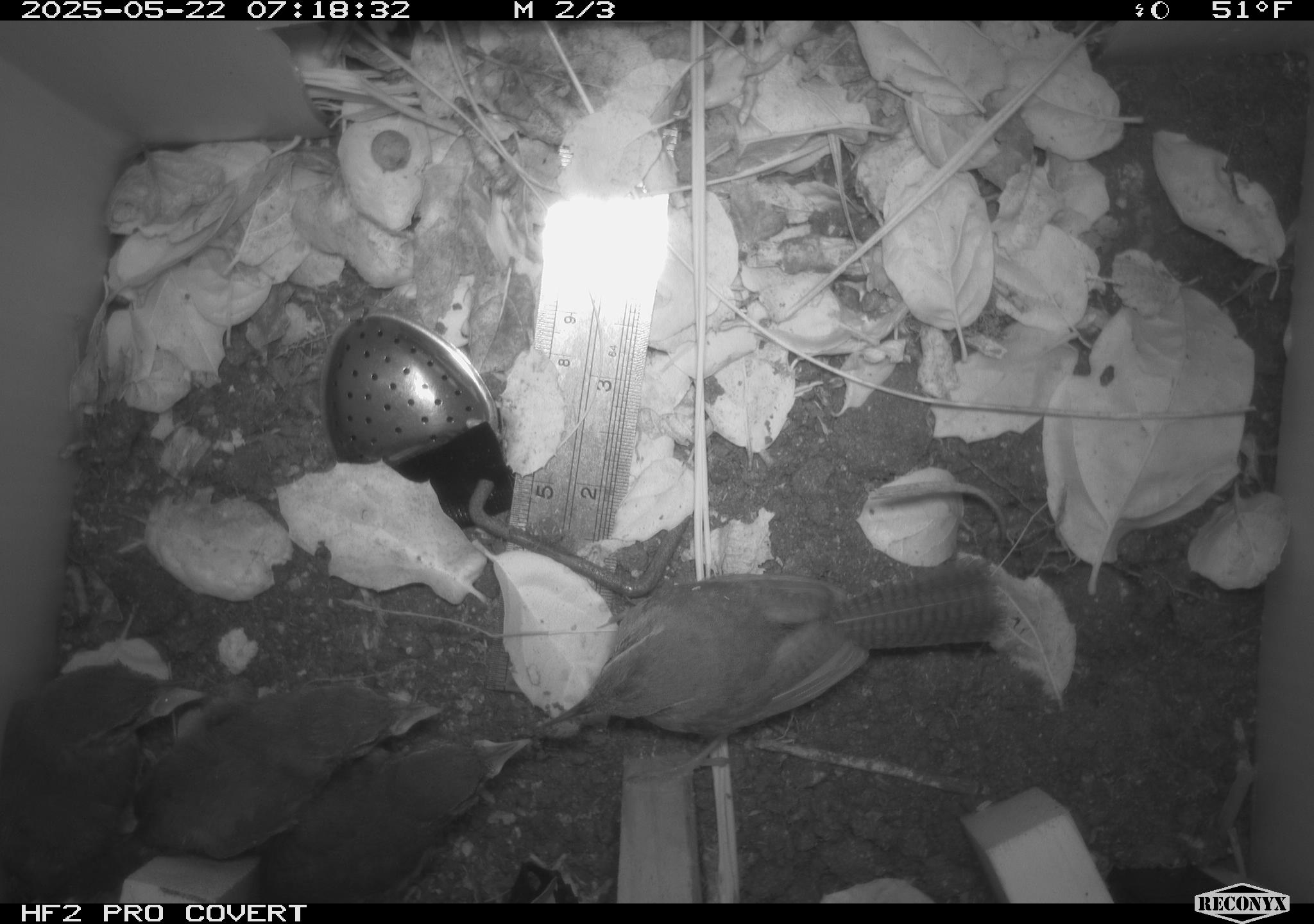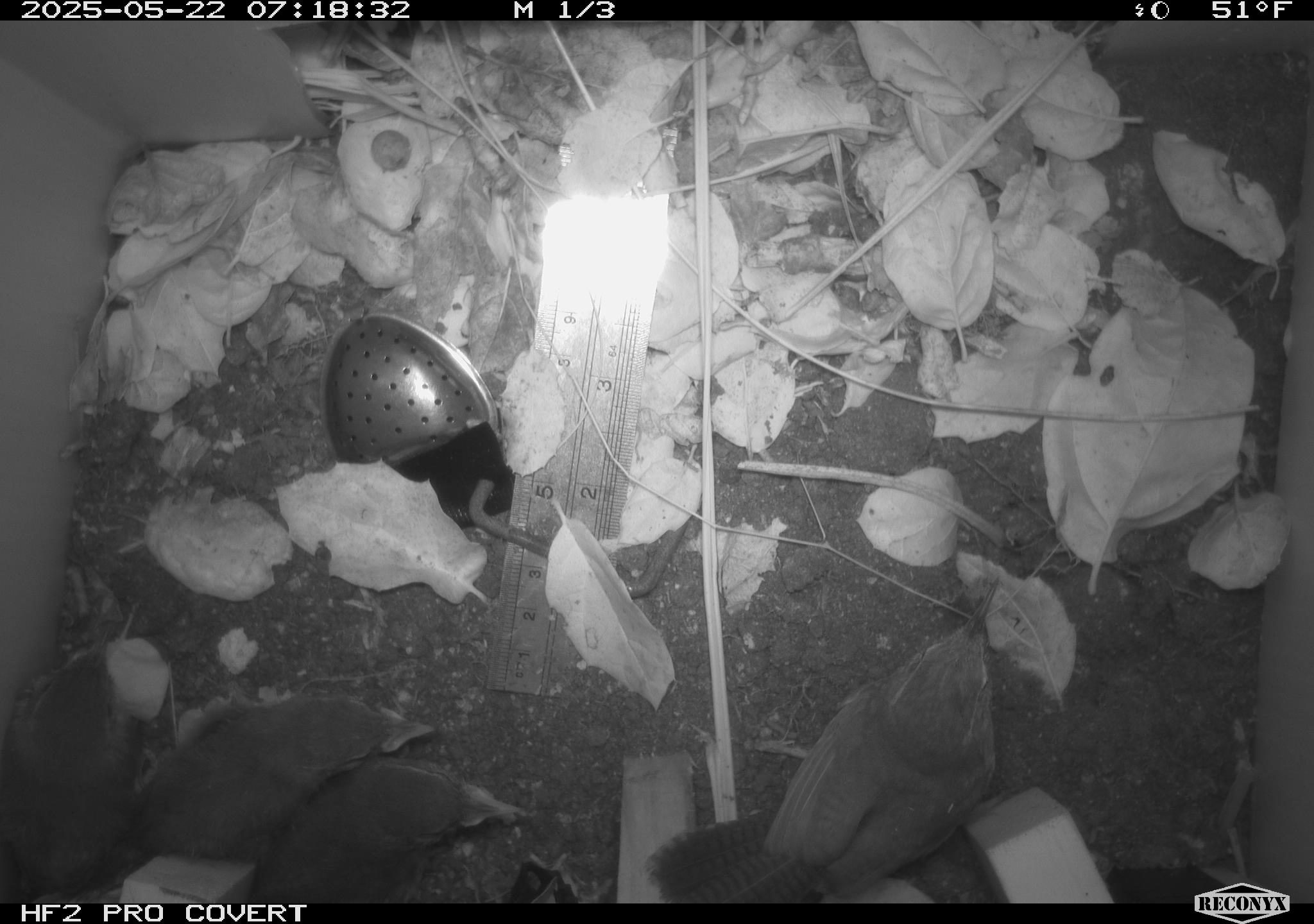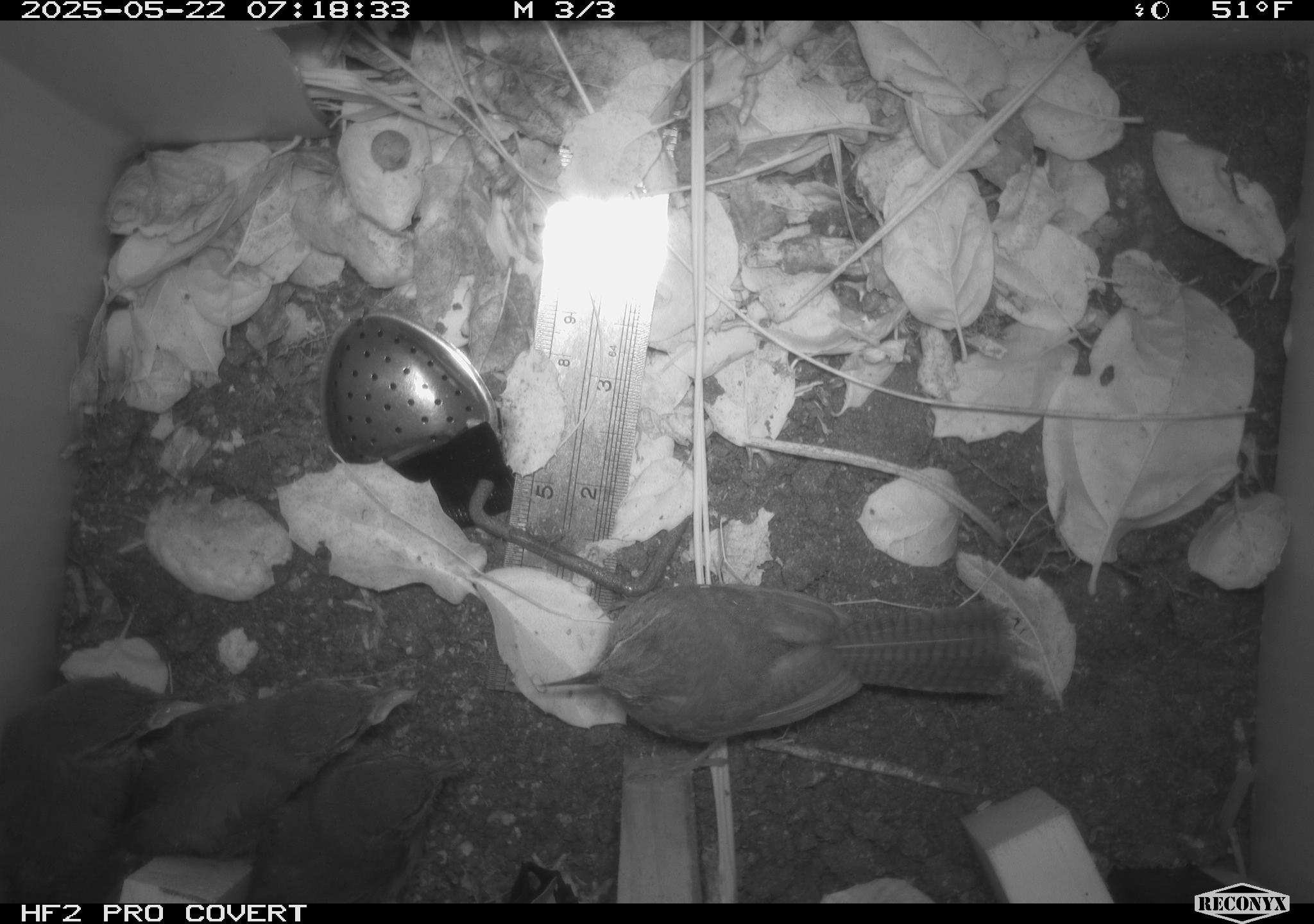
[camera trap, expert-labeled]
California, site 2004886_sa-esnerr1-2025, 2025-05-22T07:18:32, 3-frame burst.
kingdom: Animalia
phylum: Chordata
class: Aves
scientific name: Aves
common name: bird